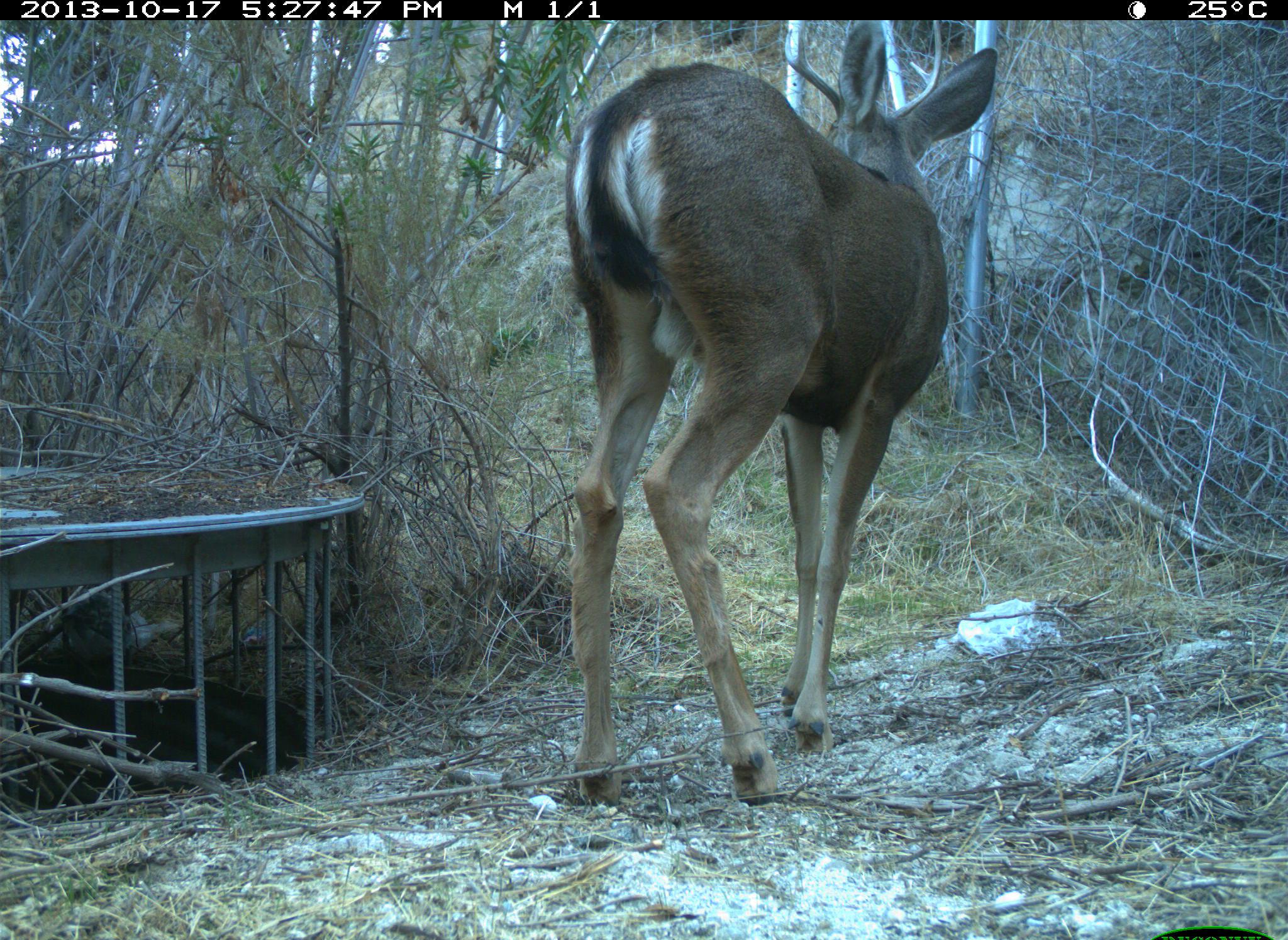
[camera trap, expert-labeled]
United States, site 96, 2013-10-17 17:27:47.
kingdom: Animalia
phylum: Chordata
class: Mammalia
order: Artiodactyla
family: Cervidae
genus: Odocoileus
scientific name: Odocoileus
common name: deer